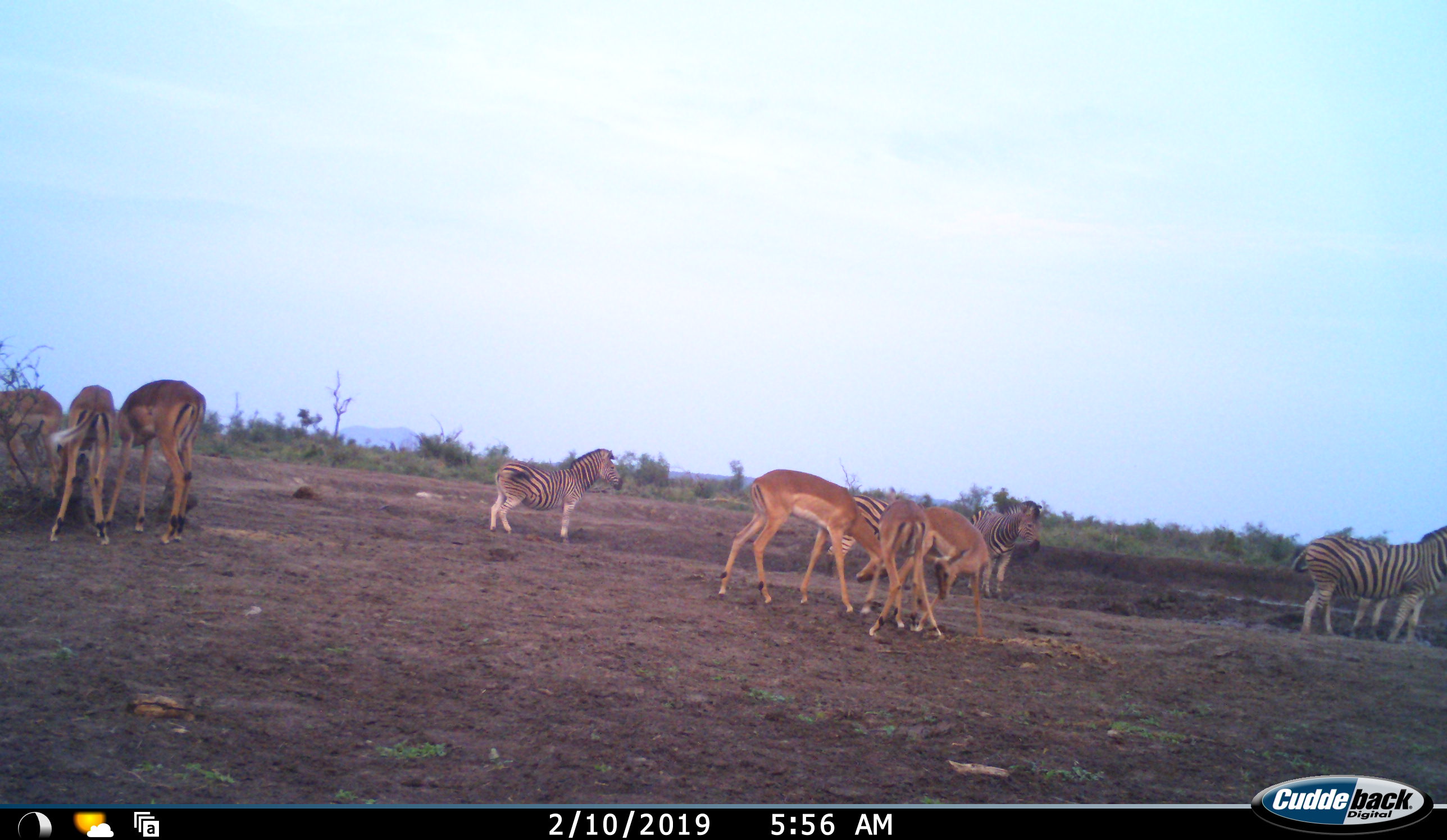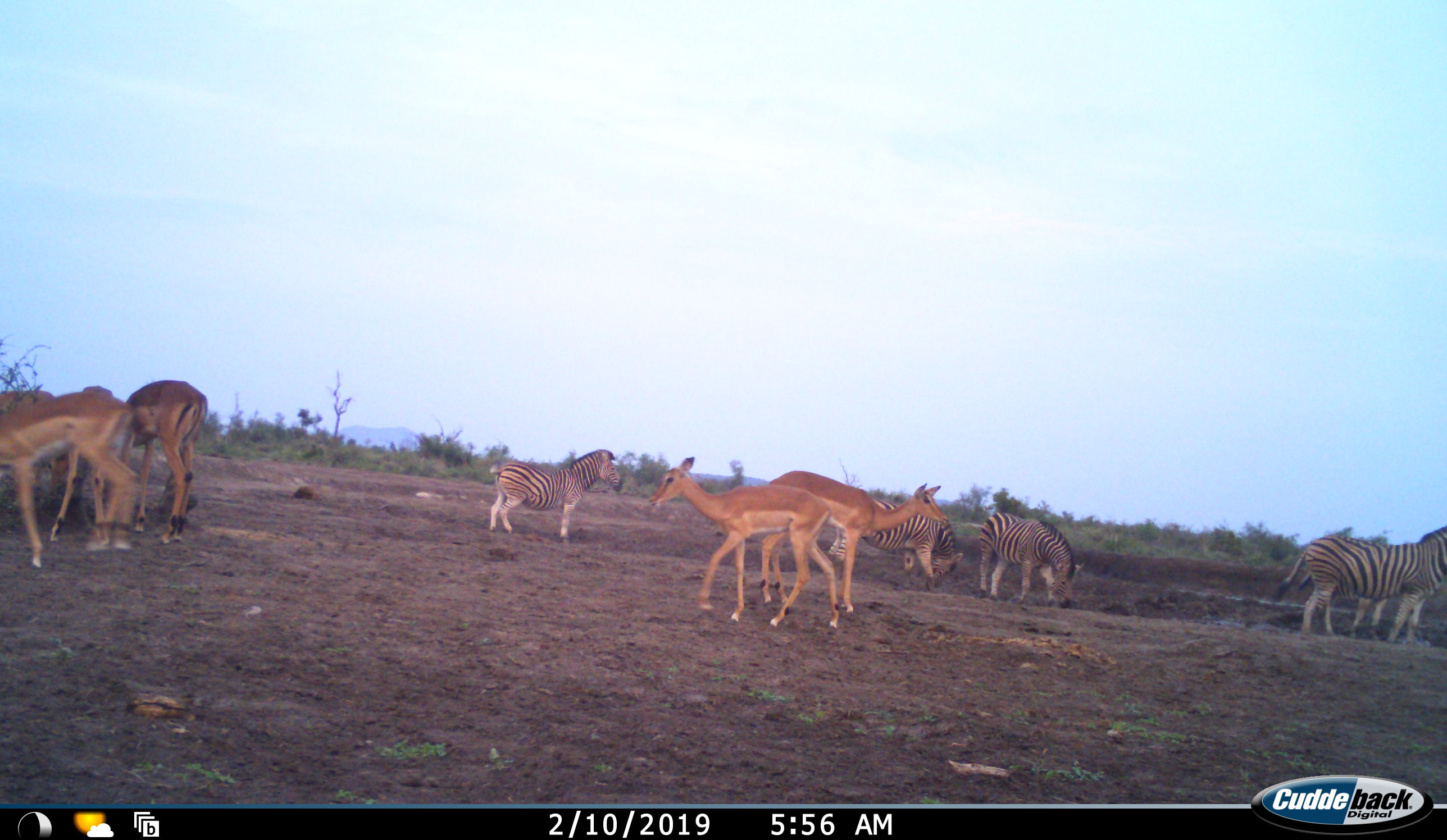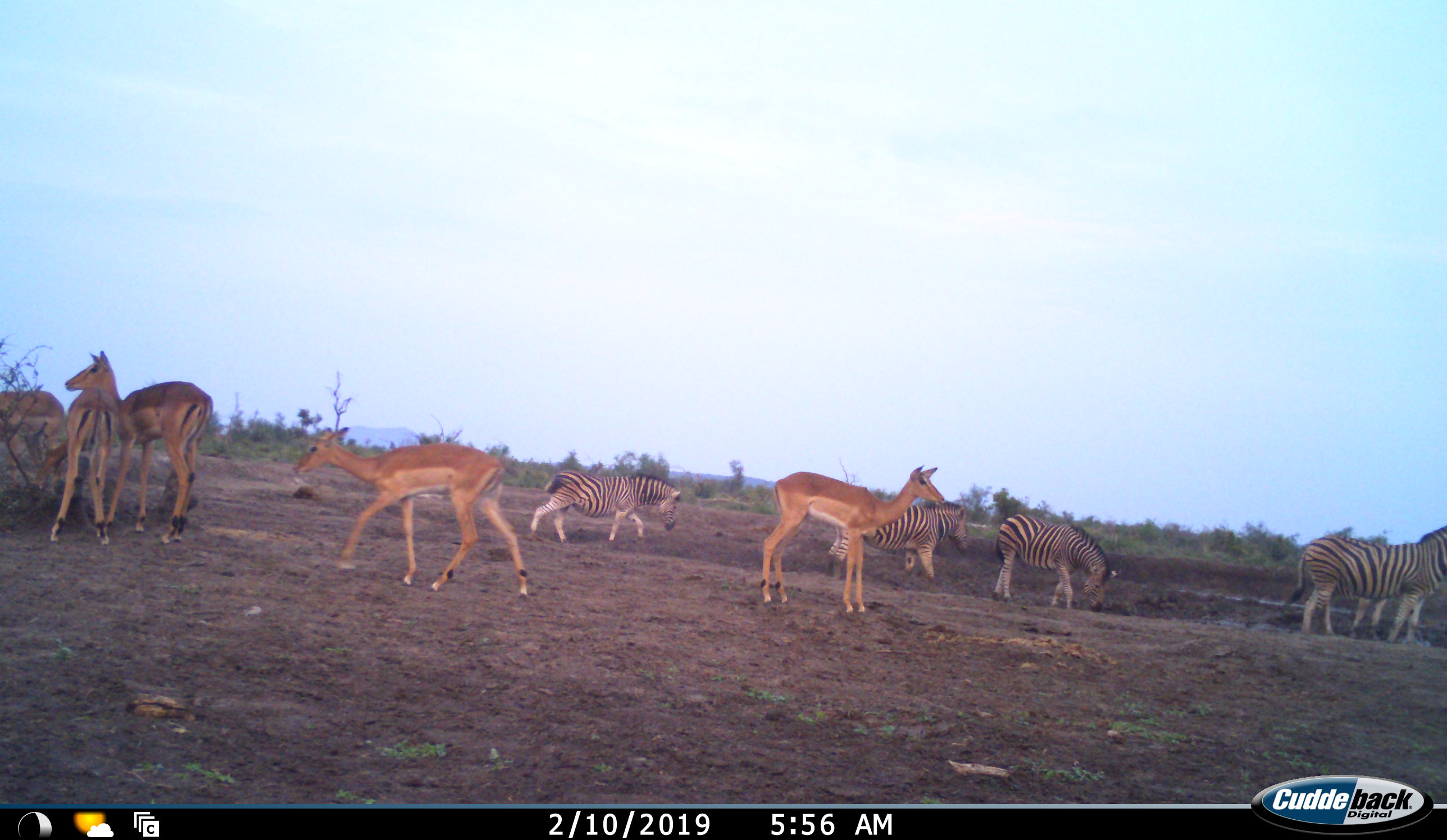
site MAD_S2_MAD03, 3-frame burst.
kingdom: Animalia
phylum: Chordata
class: Mammalia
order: Artiodactyla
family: Bovidae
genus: Aepyceros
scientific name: Aepyceros melampus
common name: impala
Impala (Aepyceros melampus), count 6. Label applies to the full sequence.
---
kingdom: Animalia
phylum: Chordata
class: Mammalia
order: Perissodactyla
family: Equidae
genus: Equus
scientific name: Equus quagga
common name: plains zebra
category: zebraplains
Zebraplains (plains zebra) (Equus quagga), count 5. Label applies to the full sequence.